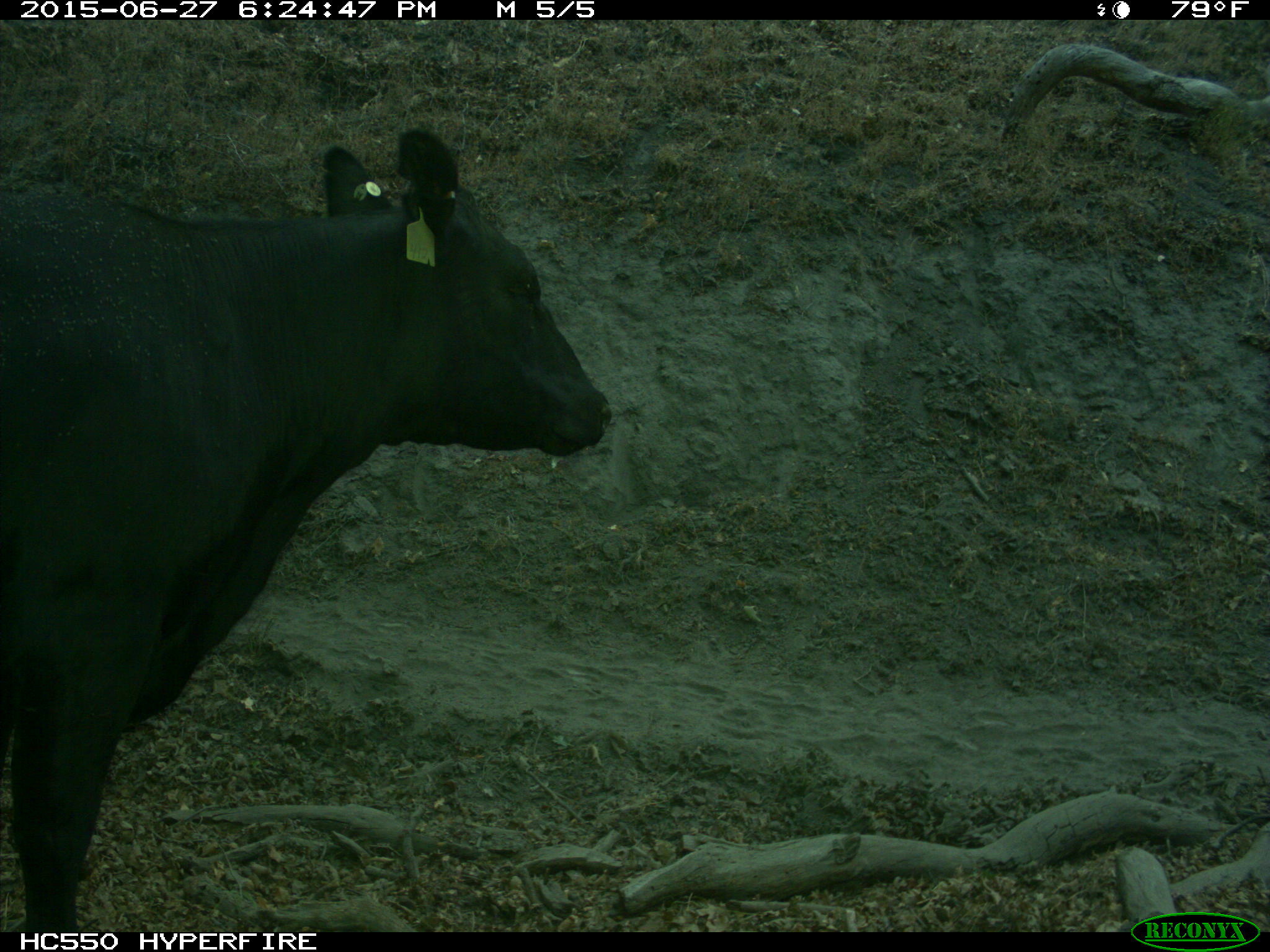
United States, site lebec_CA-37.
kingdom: Animalia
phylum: Chordata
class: Mammalia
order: Artiodactyla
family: Bovidae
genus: Bos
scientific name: Bos taurus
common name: domestic cow